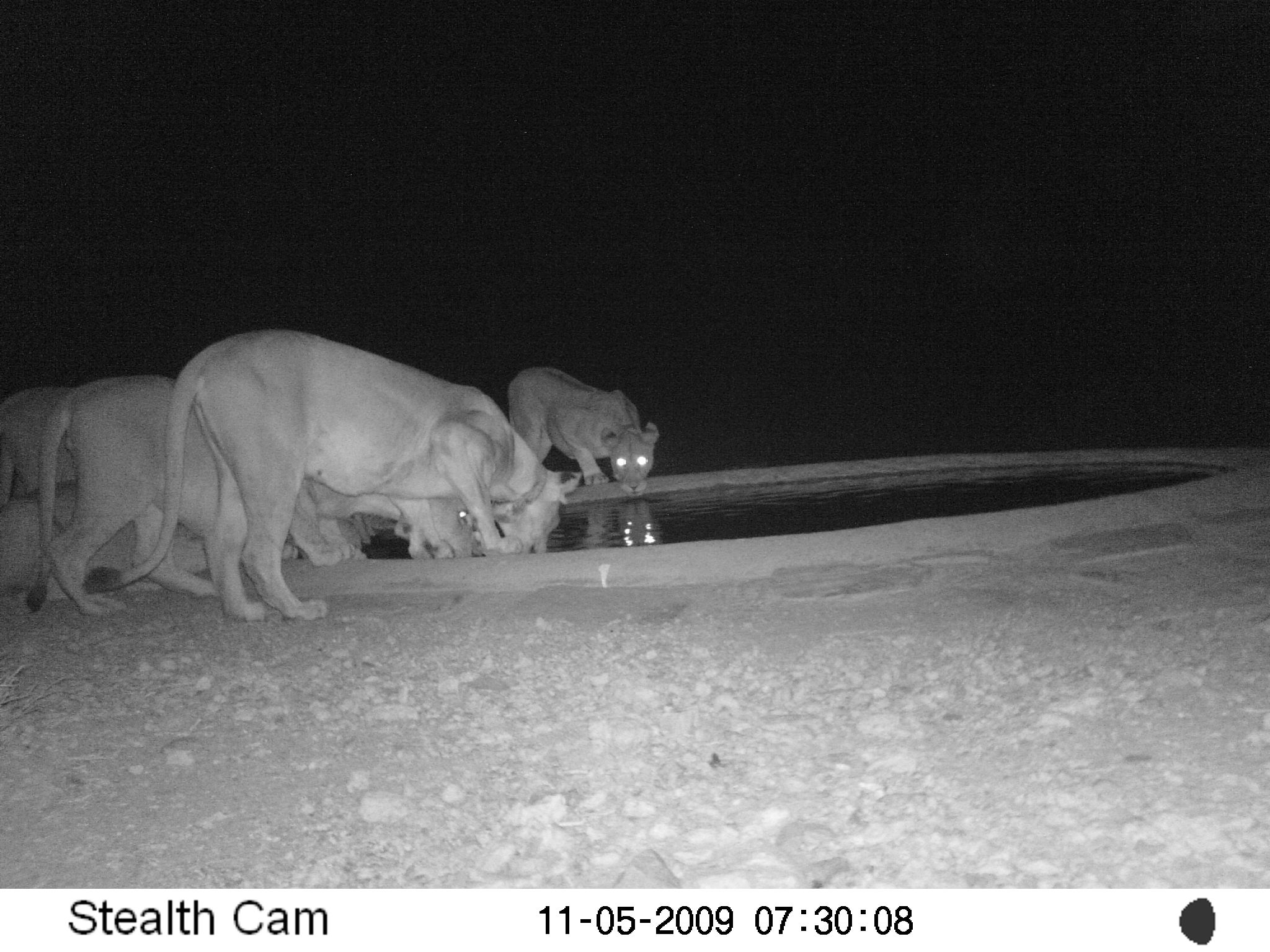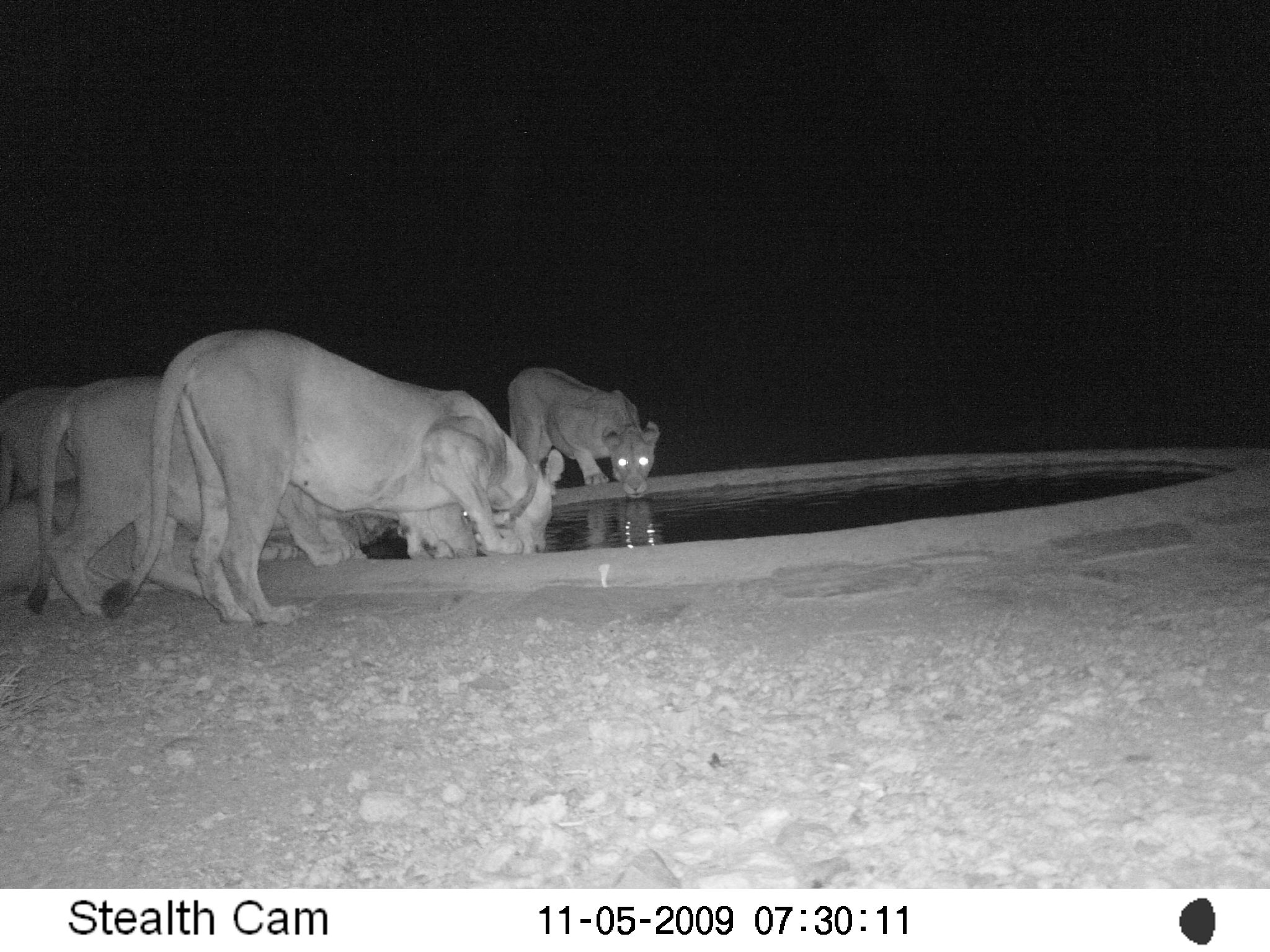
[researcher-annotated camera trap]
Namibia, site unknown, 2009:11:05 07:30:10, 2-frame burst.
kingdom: Animalia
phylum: Chordata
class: Mammalia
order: Carnivora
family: Felidae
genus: Panthera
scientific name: Panthera leo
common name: lion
Panthera leo (lion).